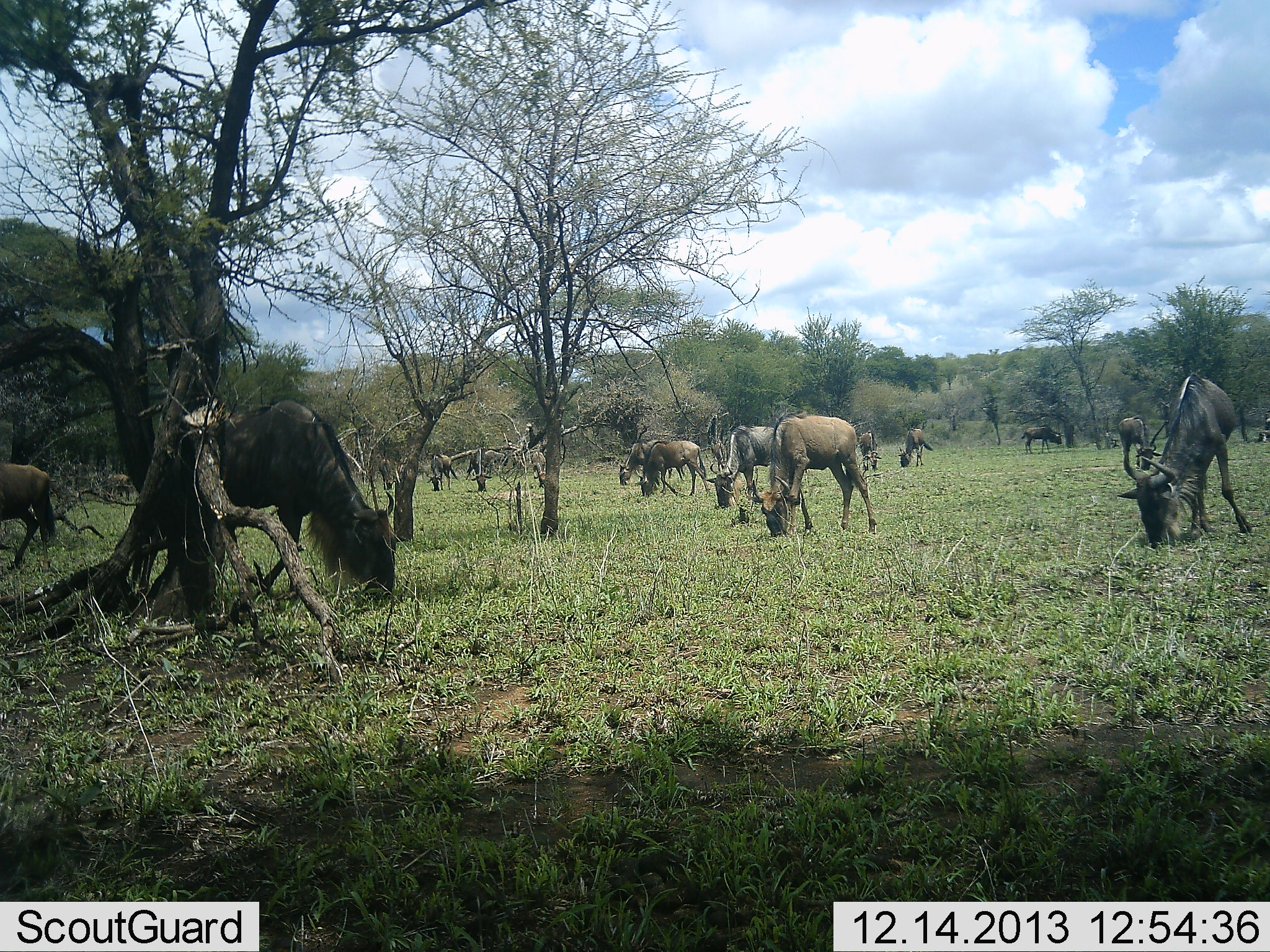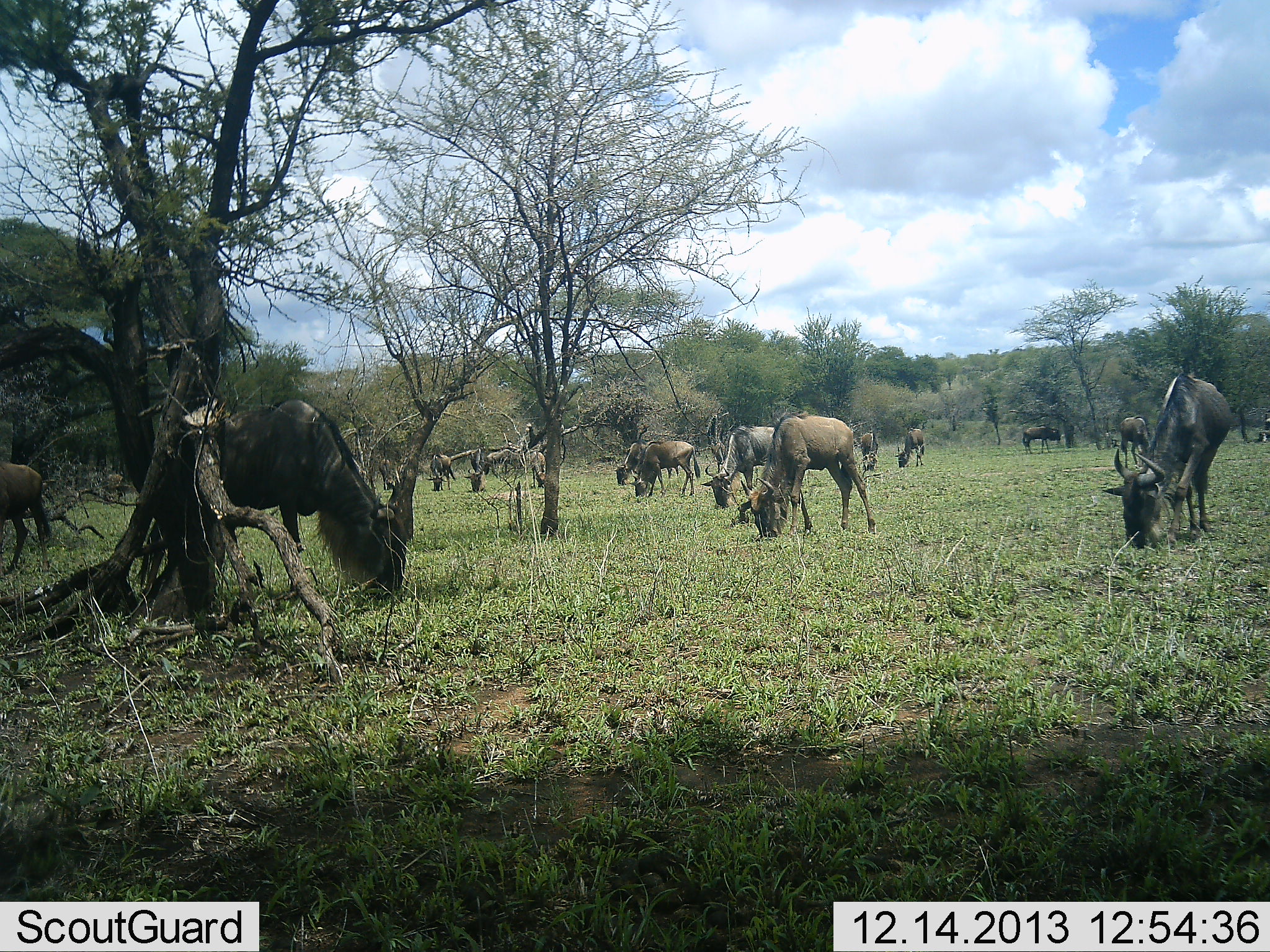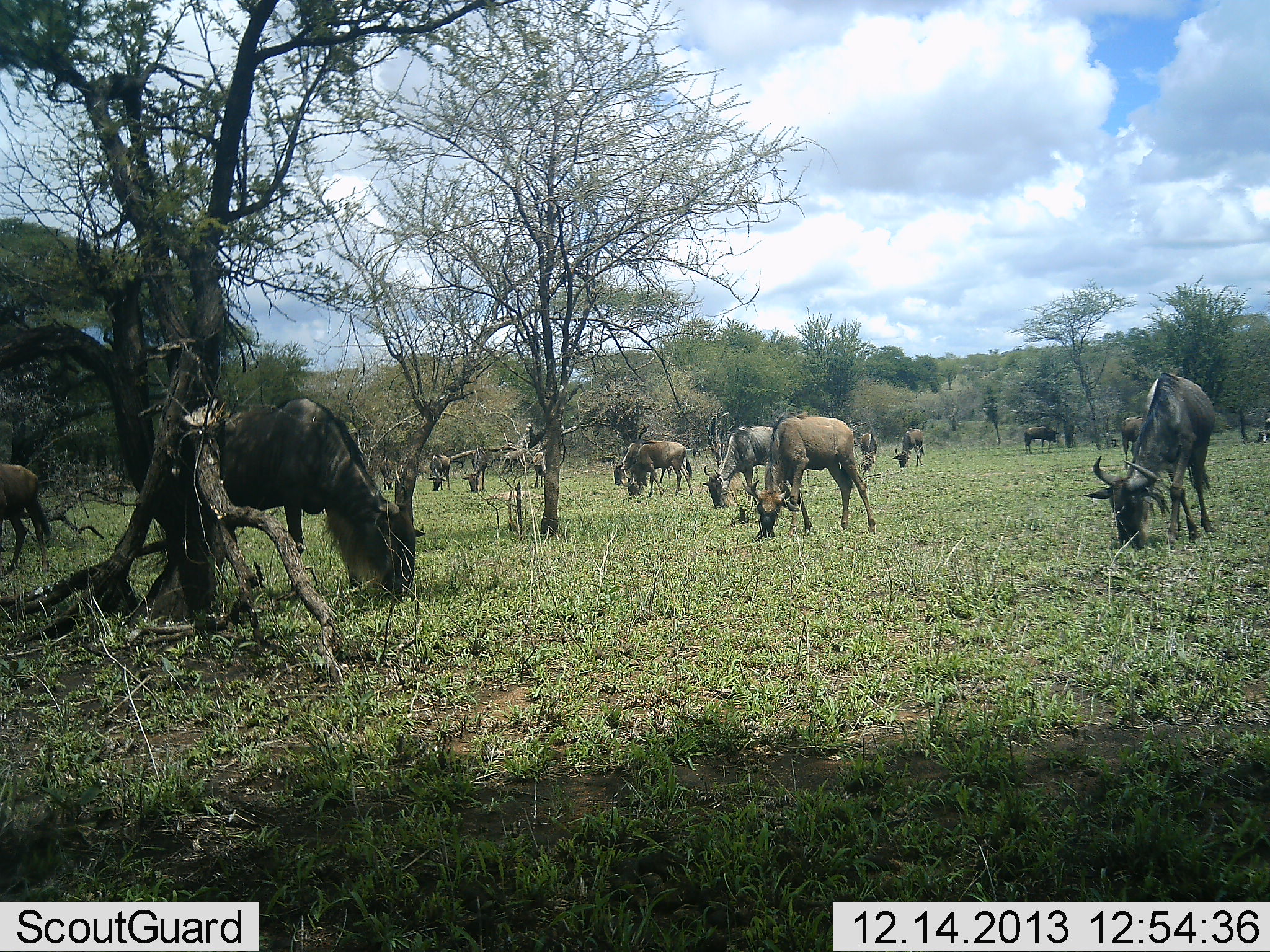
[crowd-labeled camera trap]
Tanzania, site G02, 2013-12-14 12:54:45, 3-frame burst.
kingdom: Animalia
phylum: Chordata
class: Mammalia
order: Artiodactyla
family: Bovidae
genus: Connochaetes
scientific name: Connochaetes taurinus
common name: blue wildebeest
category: wildebeest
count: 11-50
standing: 10%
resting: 0%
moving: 0%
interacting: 0%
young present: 0%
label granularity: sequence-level